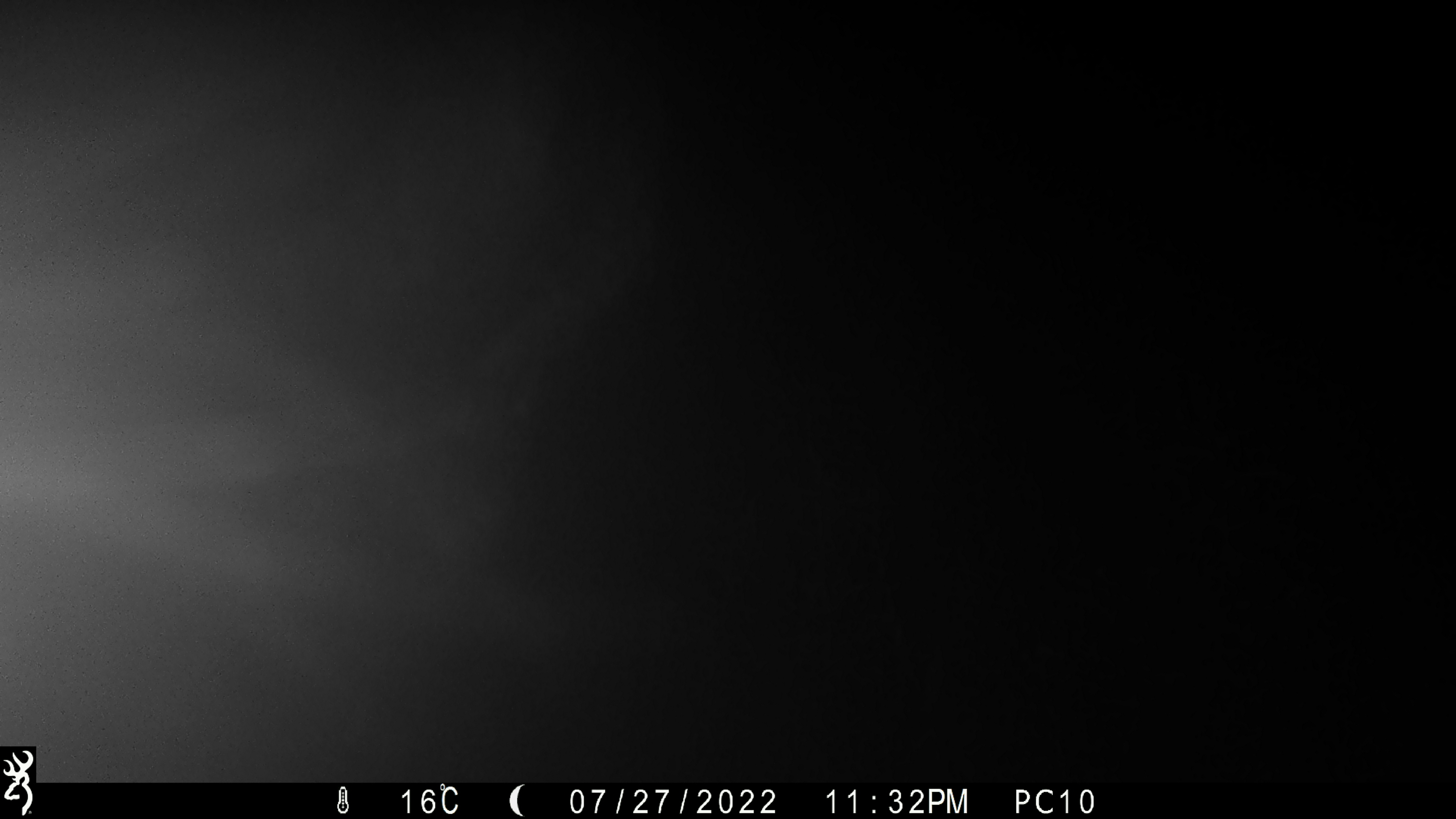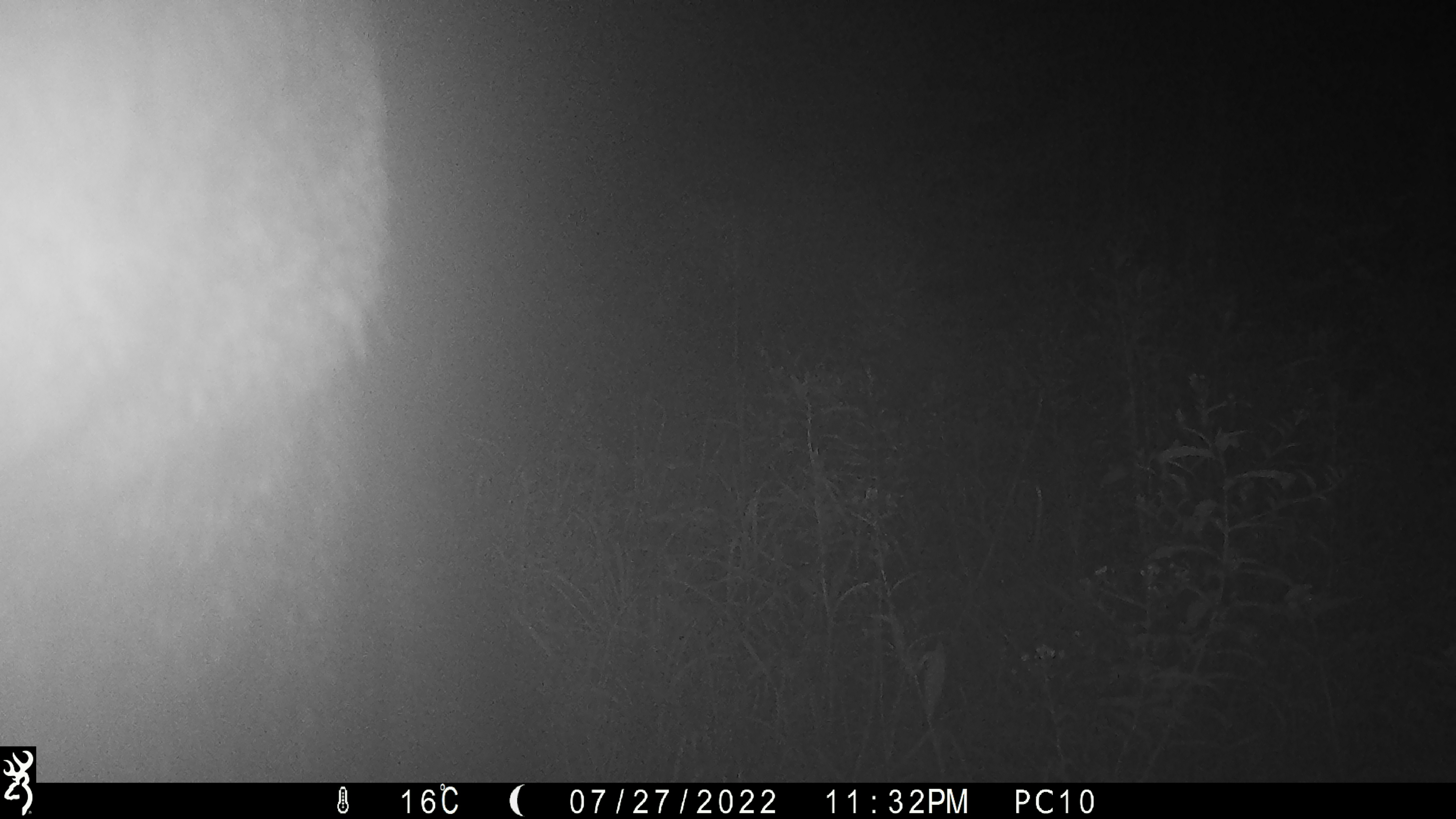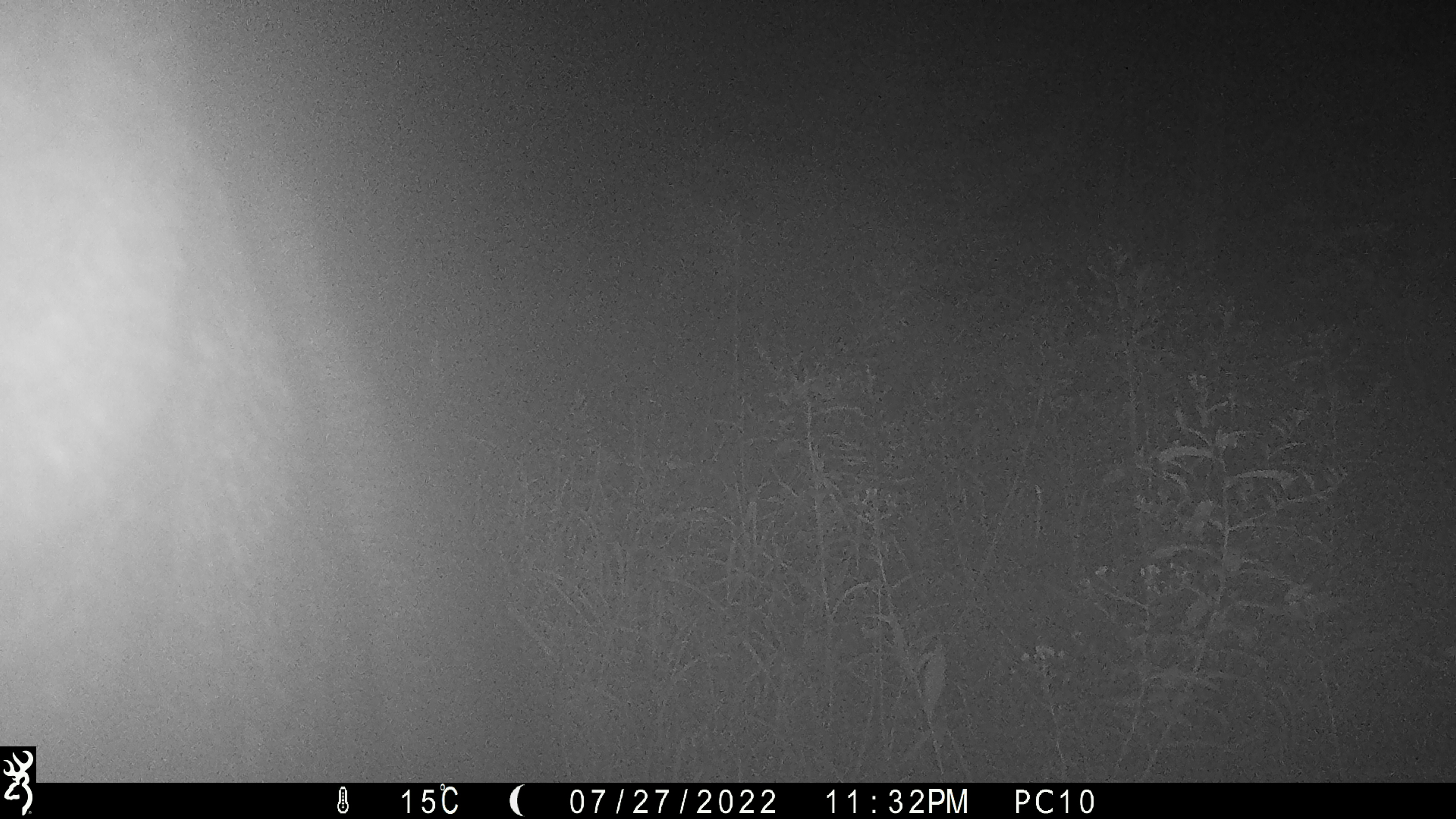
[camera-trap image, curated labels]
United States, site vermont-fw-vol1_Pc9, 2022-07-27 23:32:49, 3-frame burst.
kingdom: Animalia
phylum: Chordata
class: Mammalia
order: Artiodactyla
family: Cervidae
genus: Alces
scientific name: Alces alces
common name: moose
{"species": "moose (Alces alces)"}